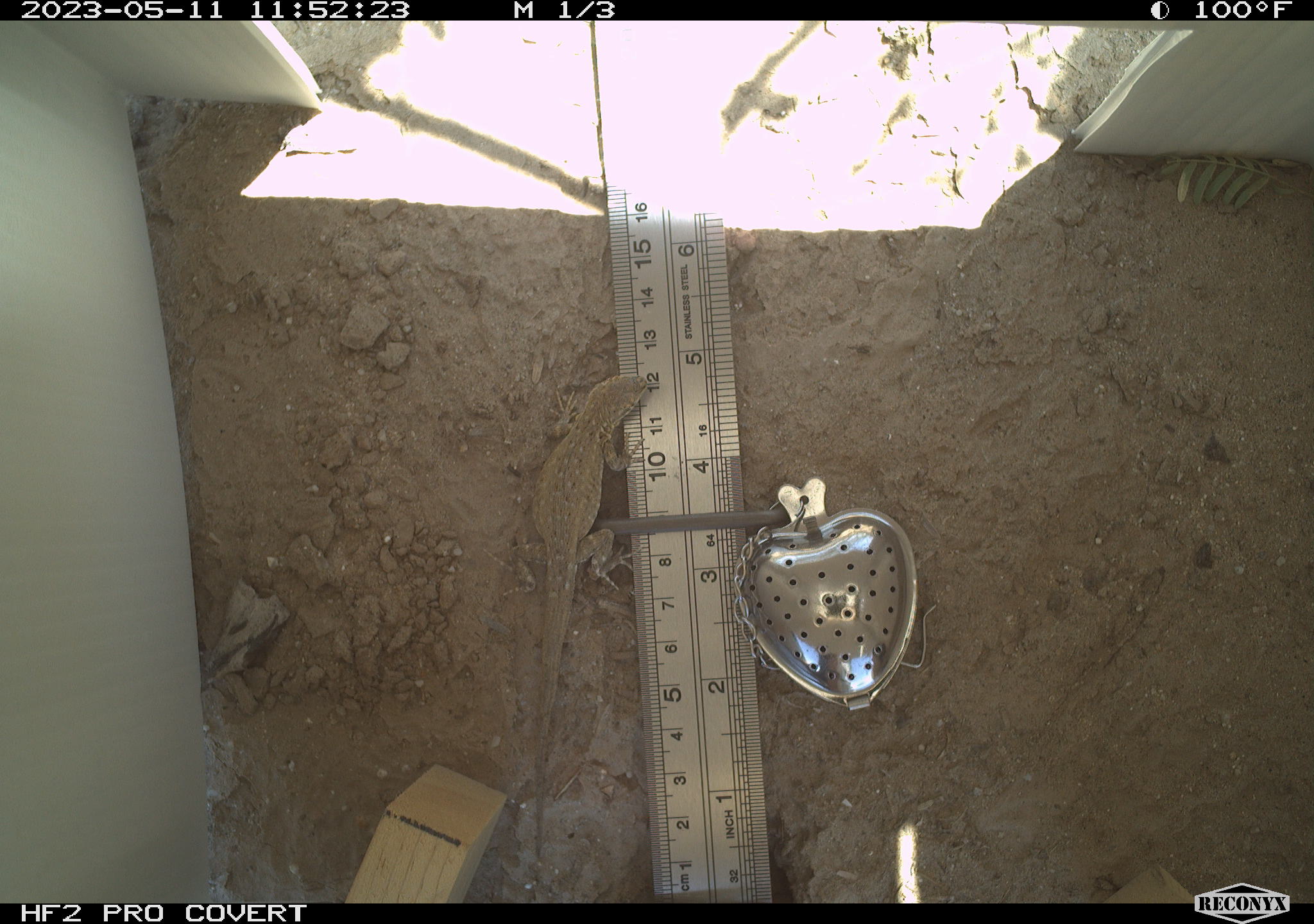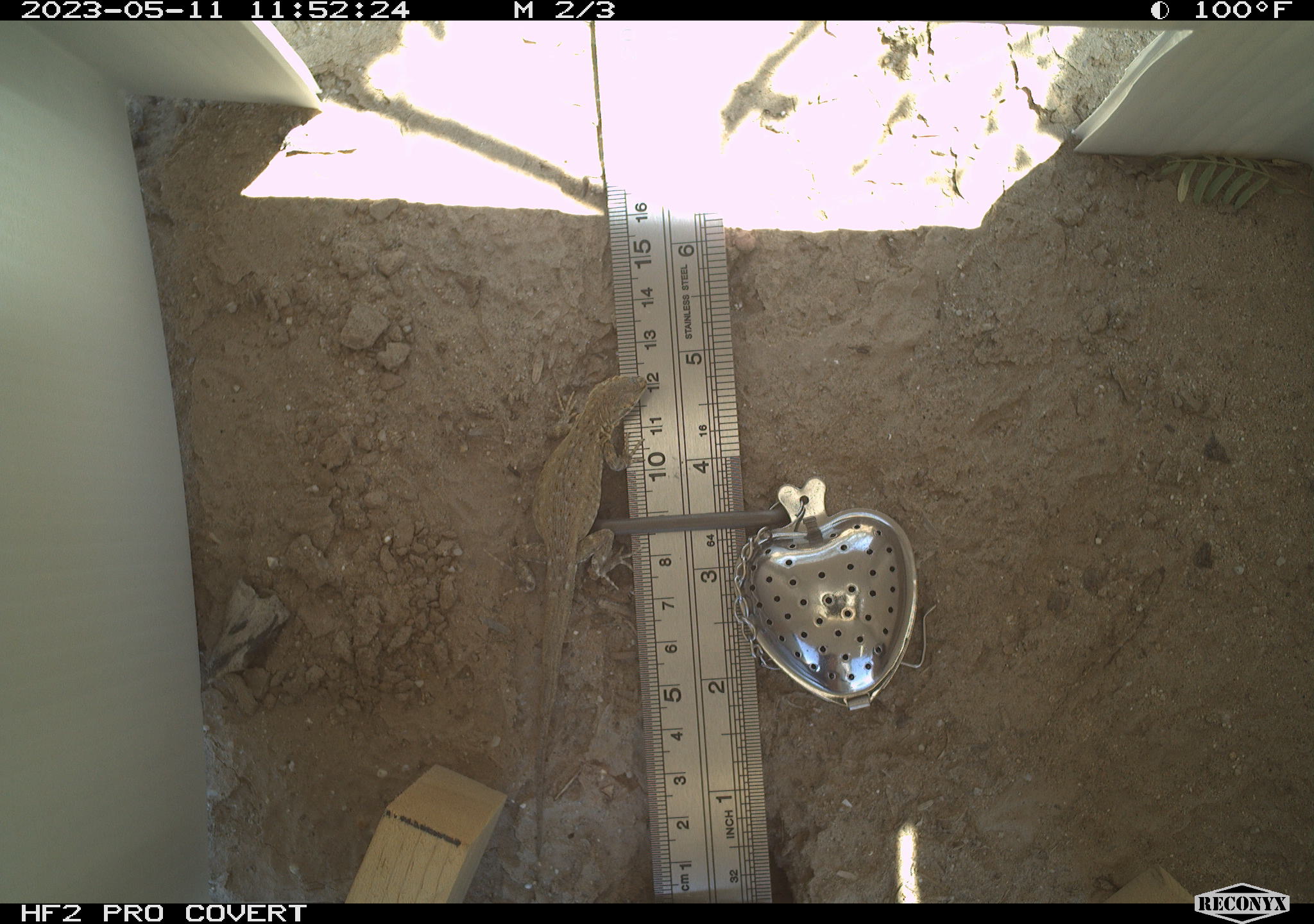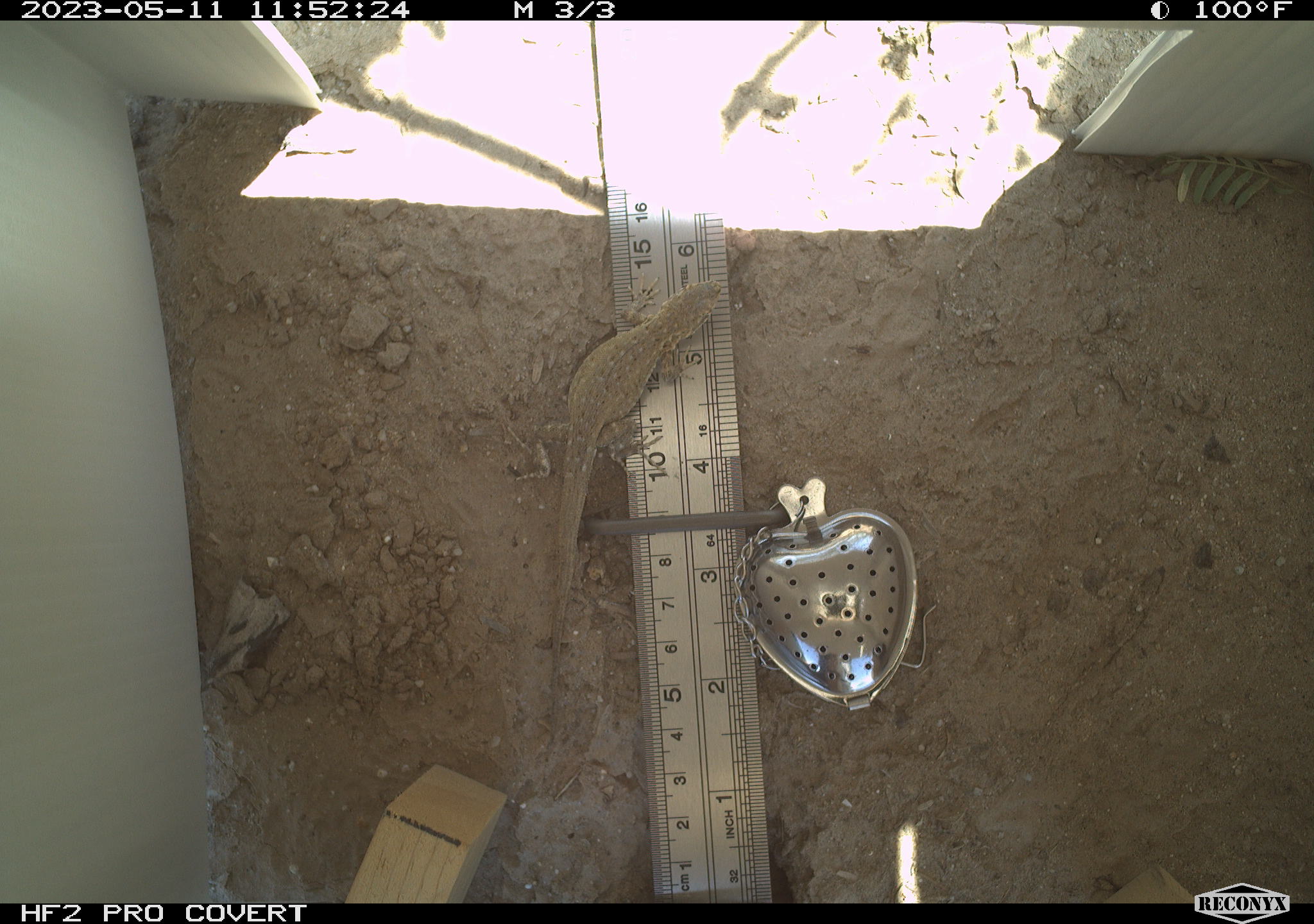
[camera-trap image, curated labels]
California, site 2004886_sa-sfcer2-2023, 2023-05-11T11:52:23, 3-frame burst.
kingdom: Animalia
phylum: Chordata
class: Reptilia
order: Squamata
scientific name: Squamata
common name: lizards and snakes